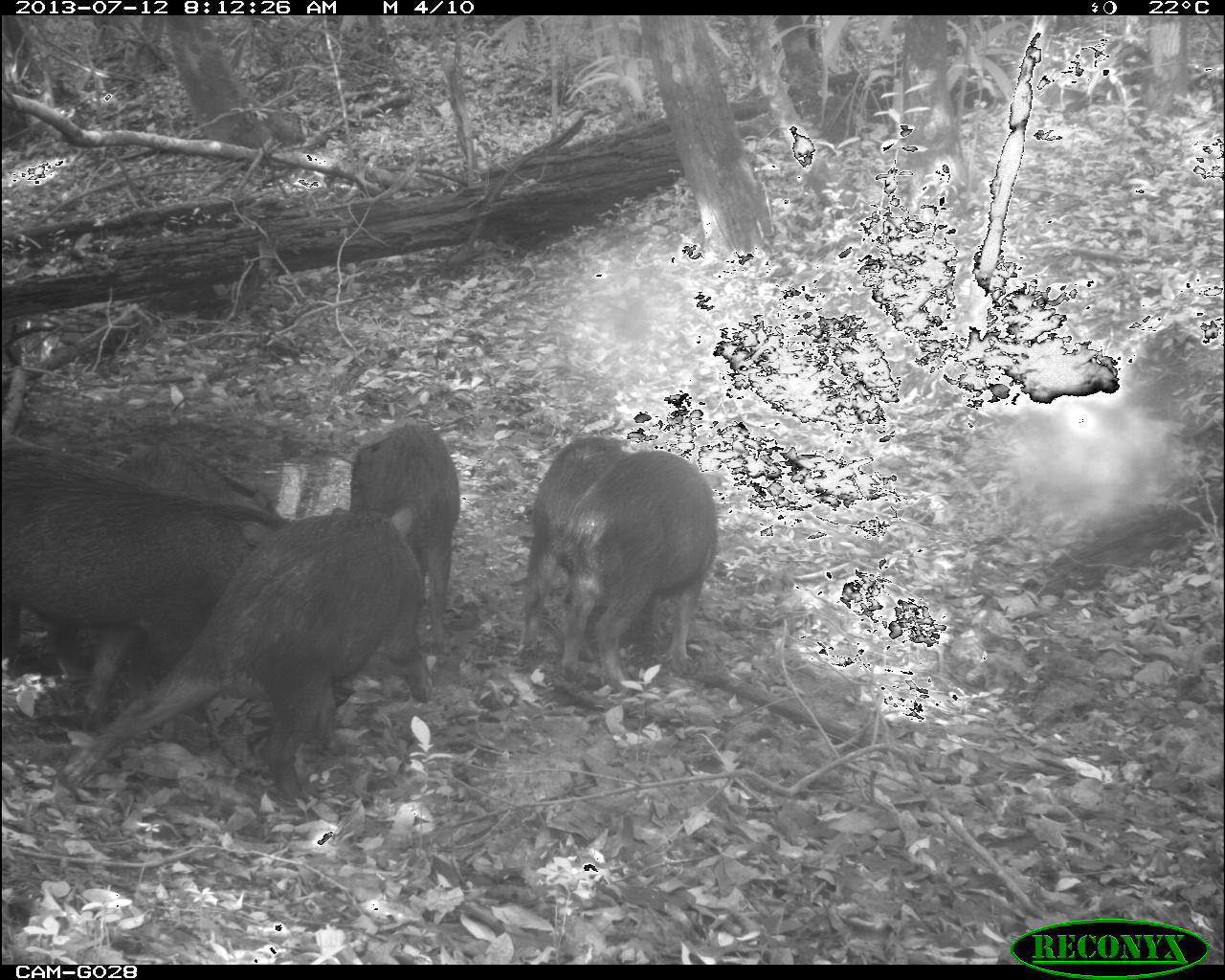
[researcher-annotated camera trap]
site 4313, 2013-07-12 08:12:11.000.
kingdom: Animalia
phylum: Chordata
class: Mammalia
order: Artiodactyla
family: Tayassuidae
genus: Tayassu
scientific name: Tayassu pecari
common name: white-lipped peccary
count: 7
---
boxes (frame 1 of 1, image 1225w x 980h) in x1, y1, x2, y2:
tayassu pecari: 60, 503, 437, 808; 0, 442, 254, 728; 554, 446, 723, 690; 345, 413, 465, 679; 509, 430, 637, 656; 90, 438, 285, 544